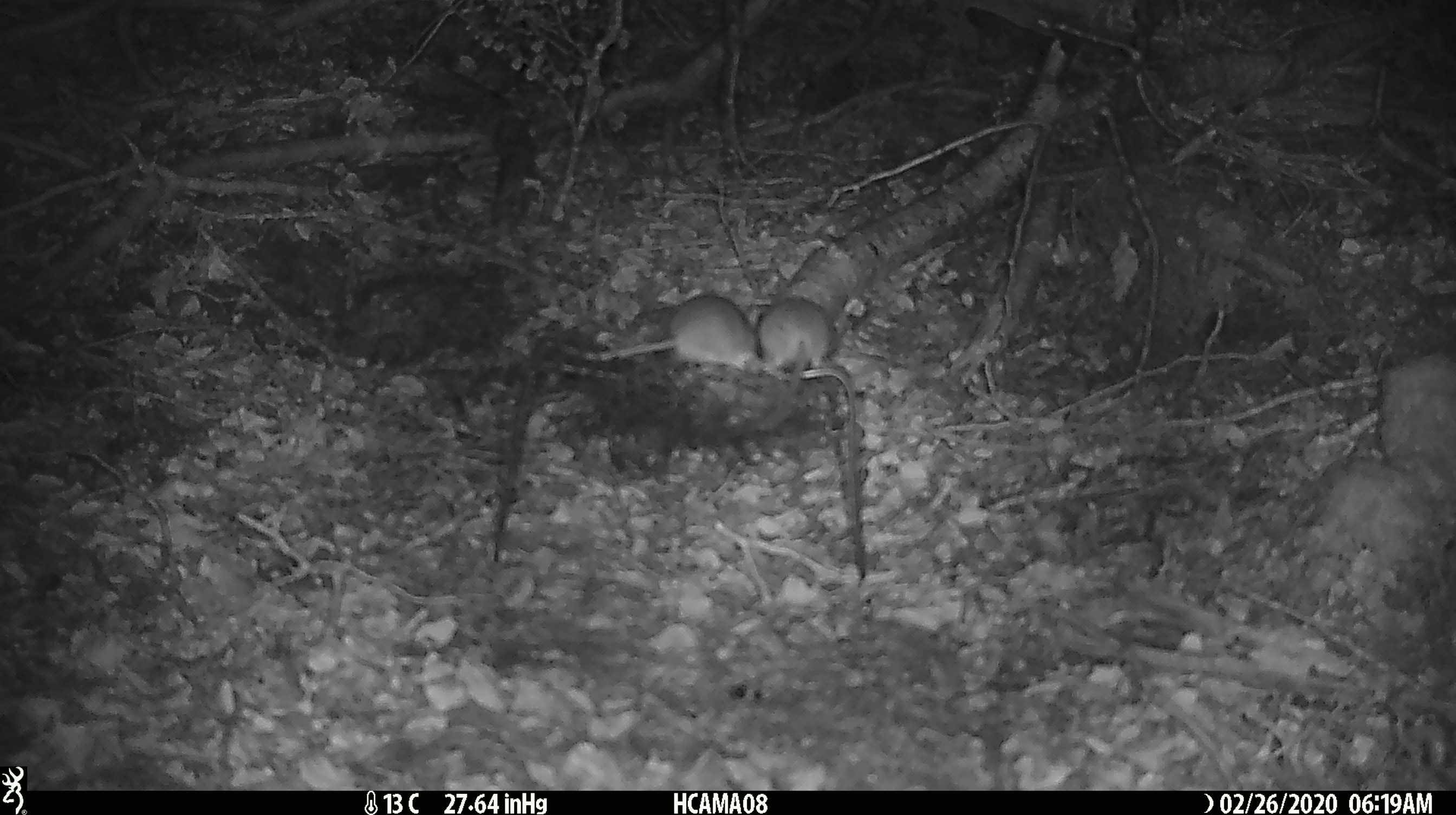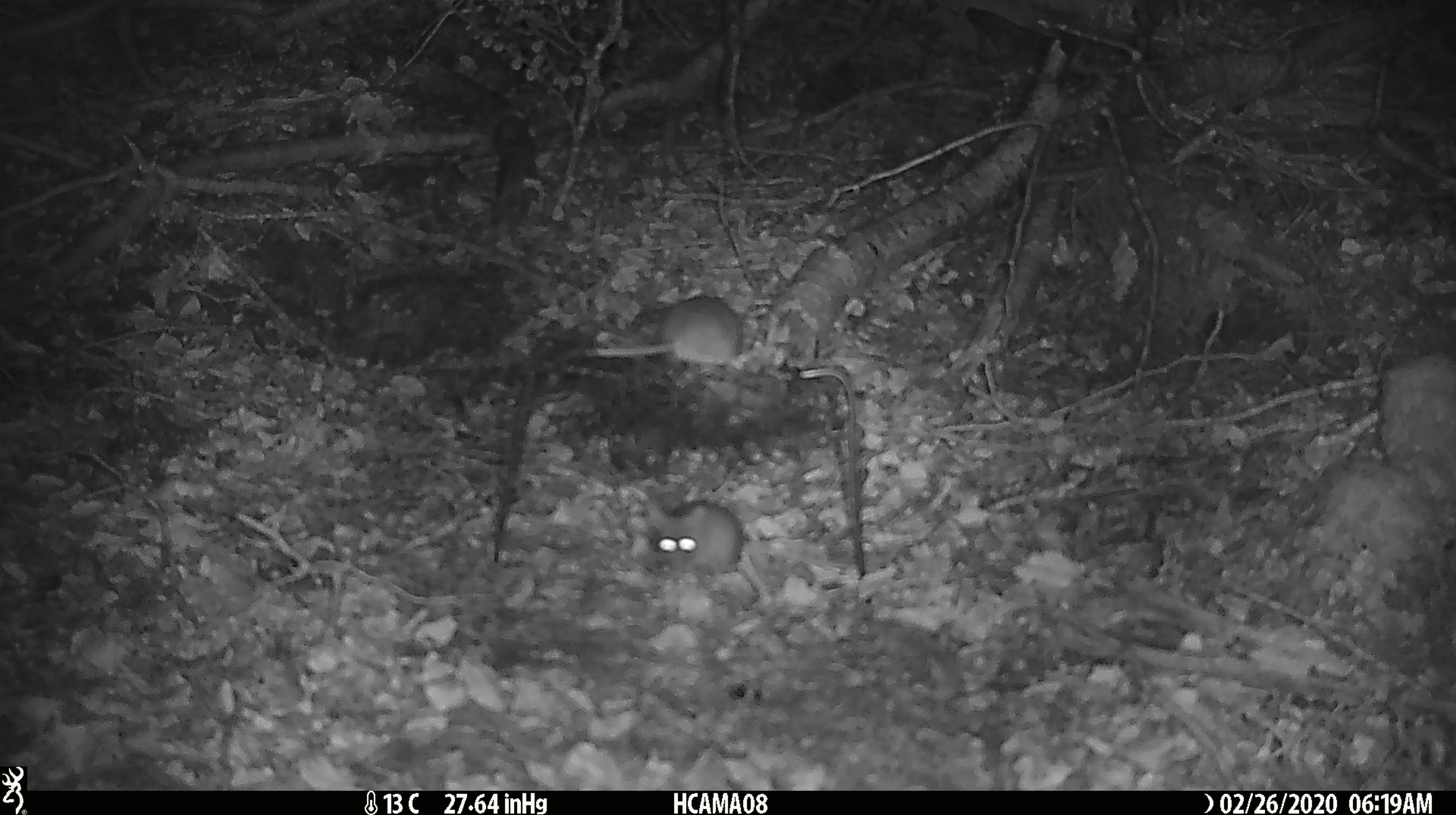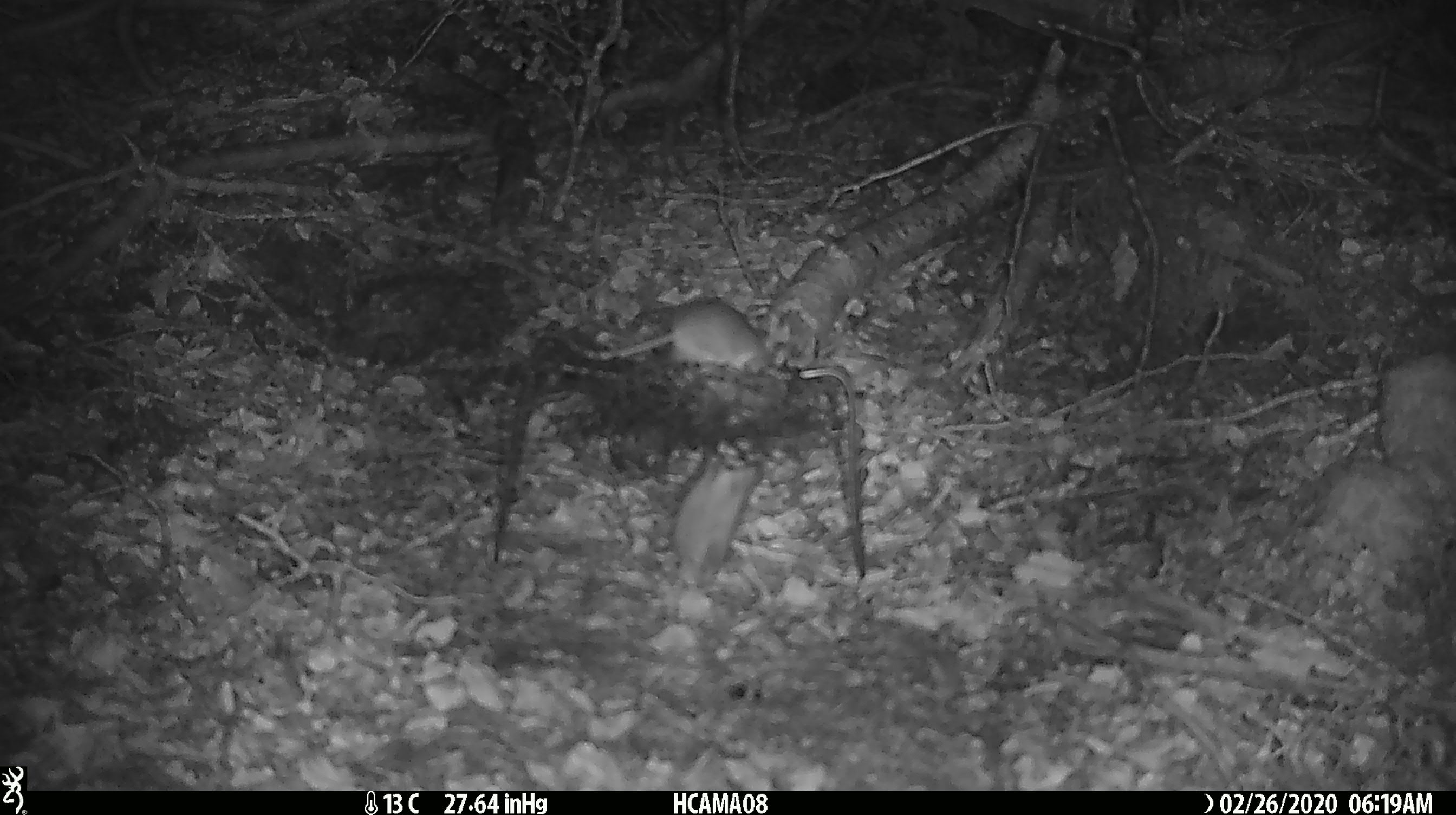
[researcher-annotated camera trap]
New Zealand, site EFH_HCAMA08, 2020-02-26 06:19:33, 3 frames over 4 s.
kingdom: Animalia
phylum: Chordata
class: Mammalia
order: Rodentia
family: Muridae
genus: Mus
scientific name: Mus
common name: mouse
Mouse (Mus).